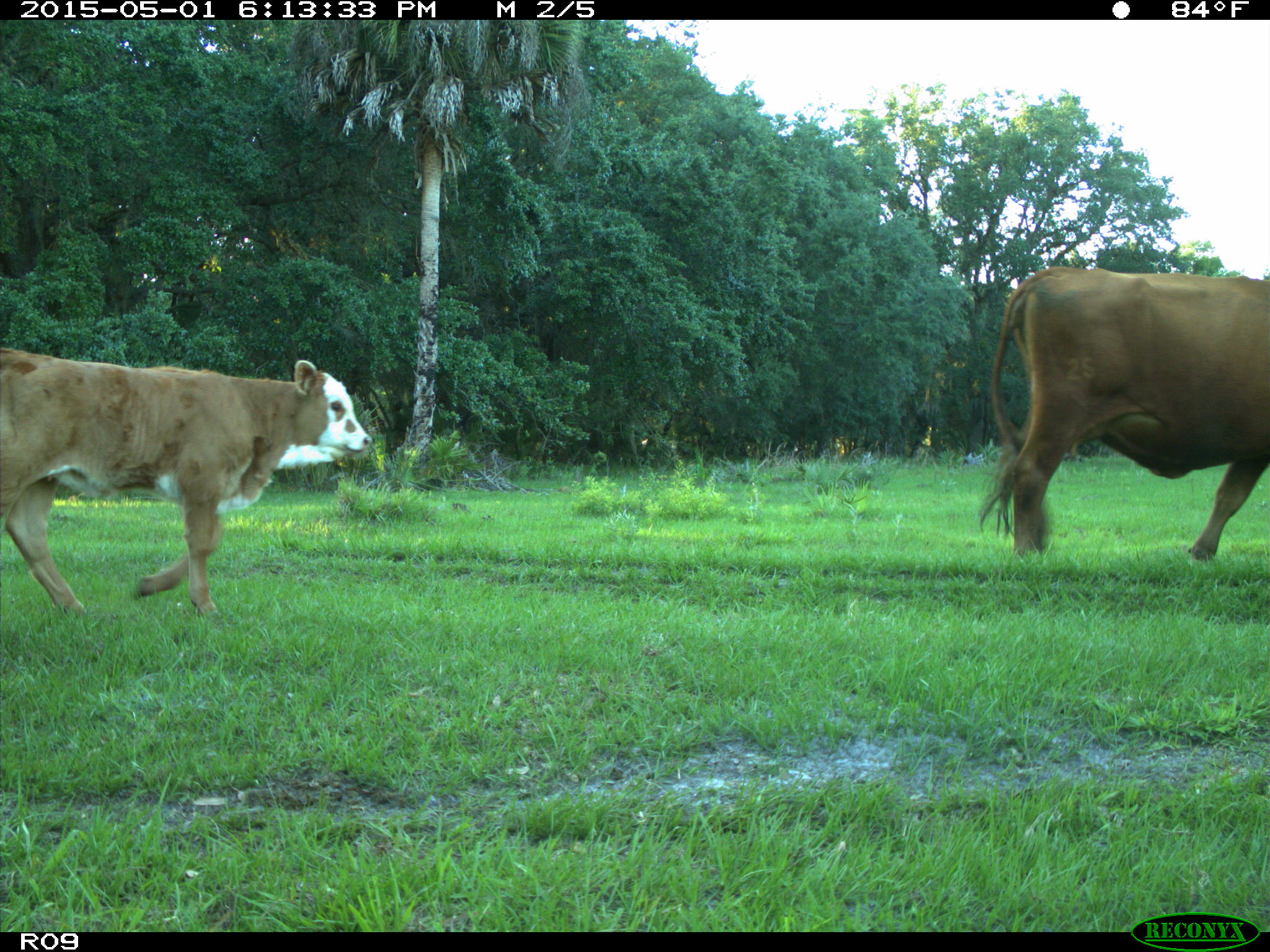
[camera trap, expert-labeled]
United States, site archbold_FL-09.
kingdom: Animalia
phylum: Chordata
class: Mammalia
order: Artiodactyla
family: Bovidae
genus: Bos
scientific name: Bos taurus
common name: domestic cow